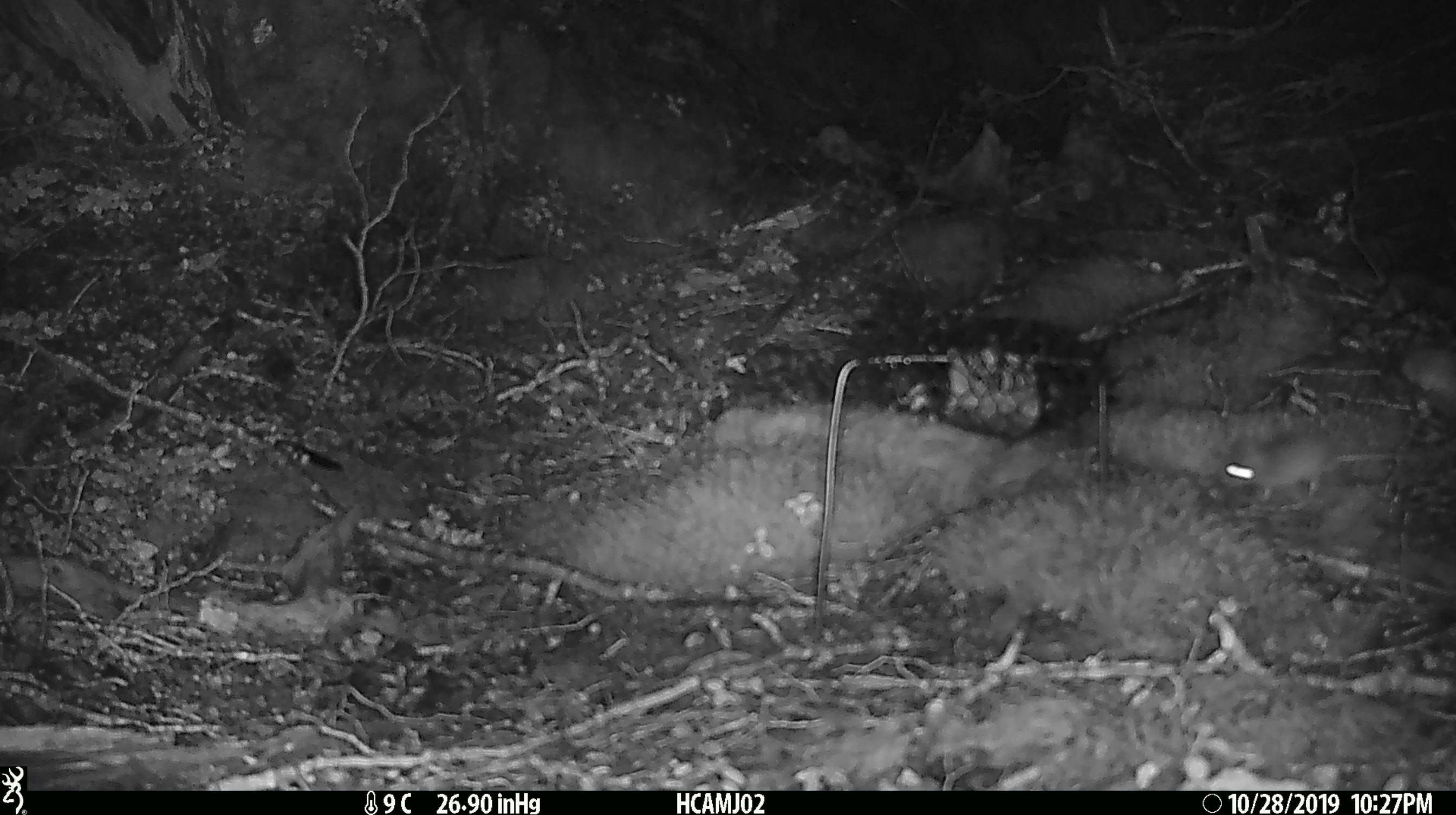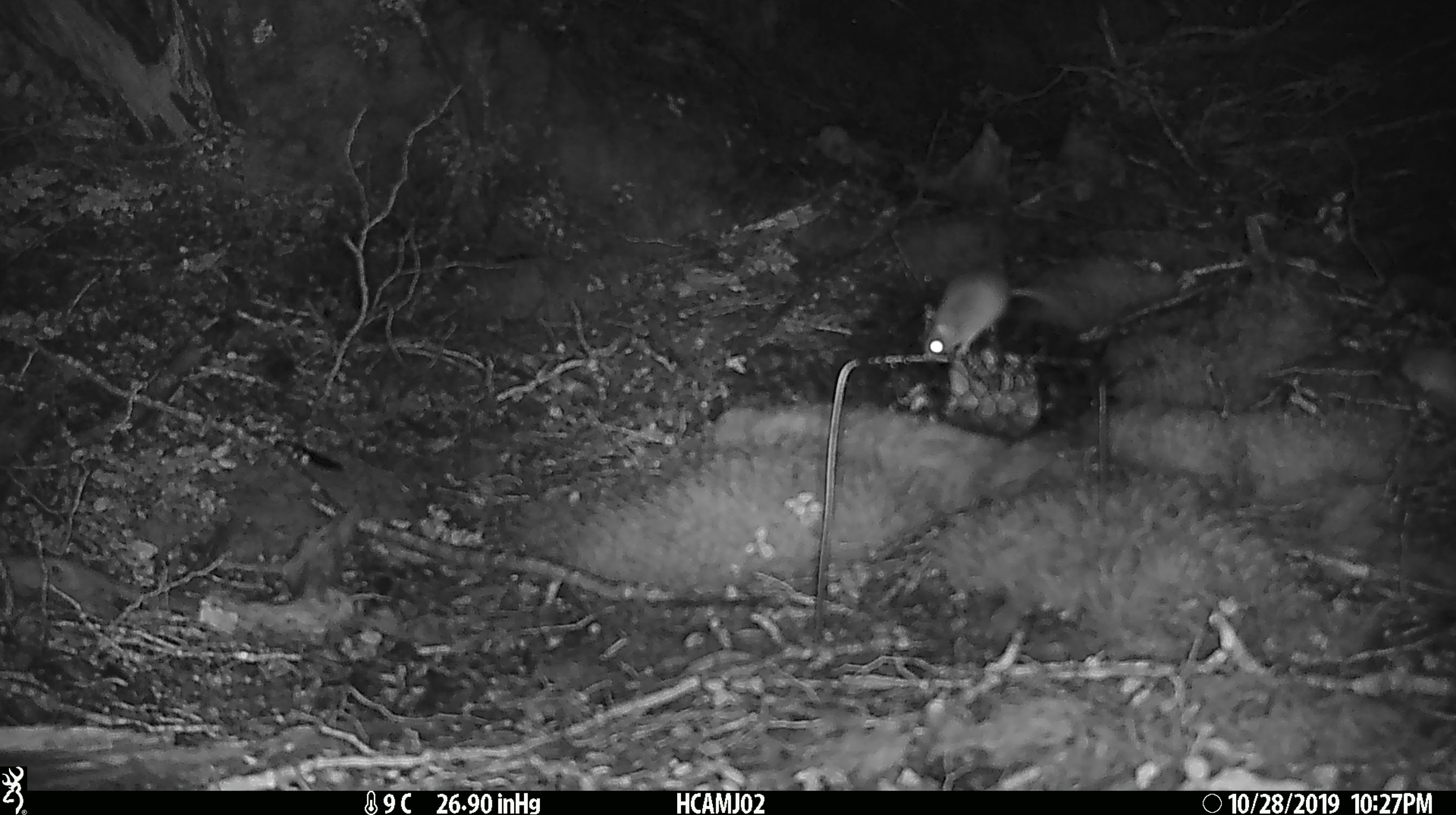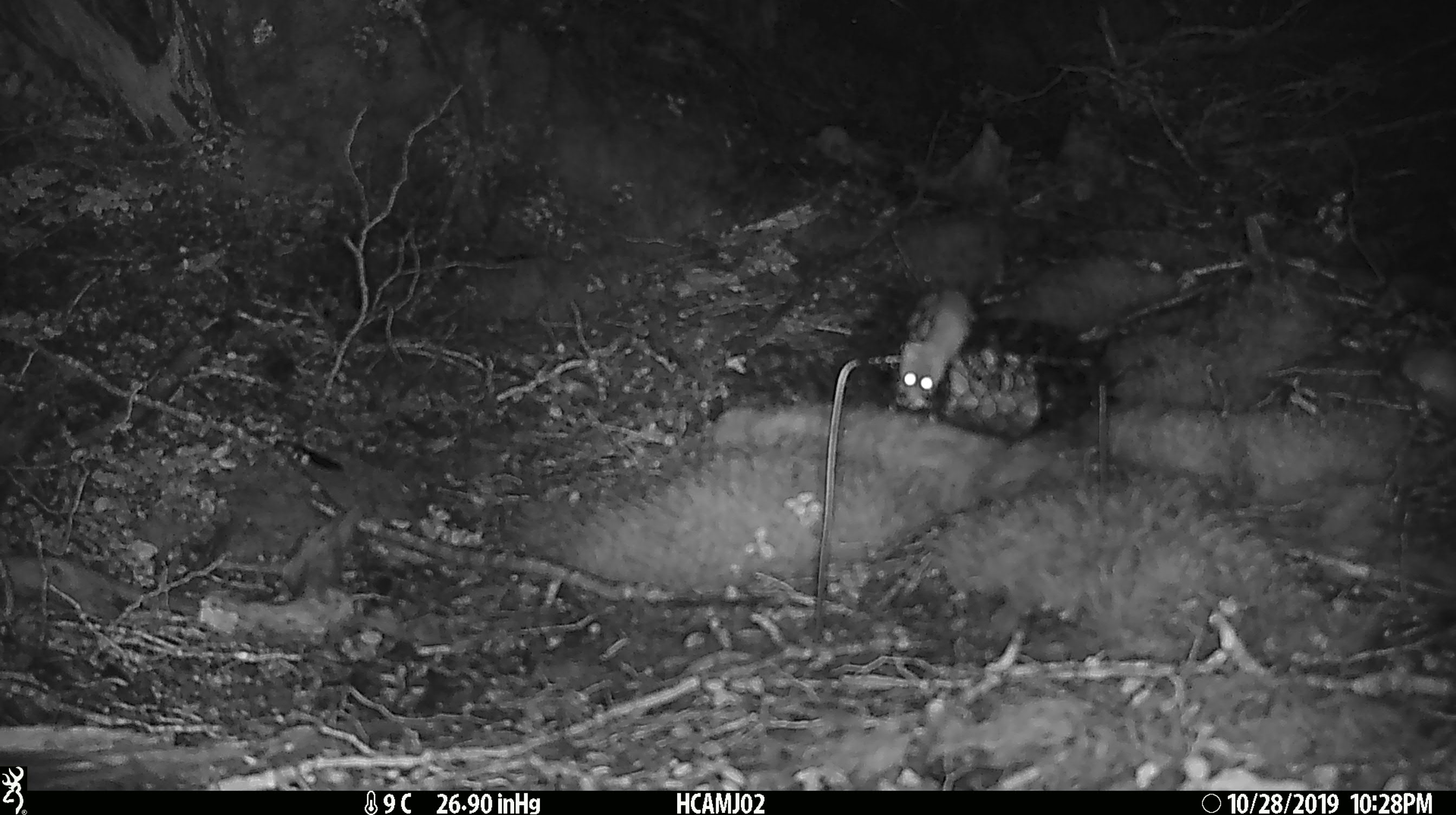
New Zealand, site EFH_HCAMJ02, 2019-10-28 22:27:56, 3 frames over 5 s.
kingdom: Animalia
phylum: Chordata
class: Mammalia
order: Rodentia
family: Muridae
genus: Mus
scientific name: Mus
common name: mouse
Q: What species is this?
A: Mouse (Mus).